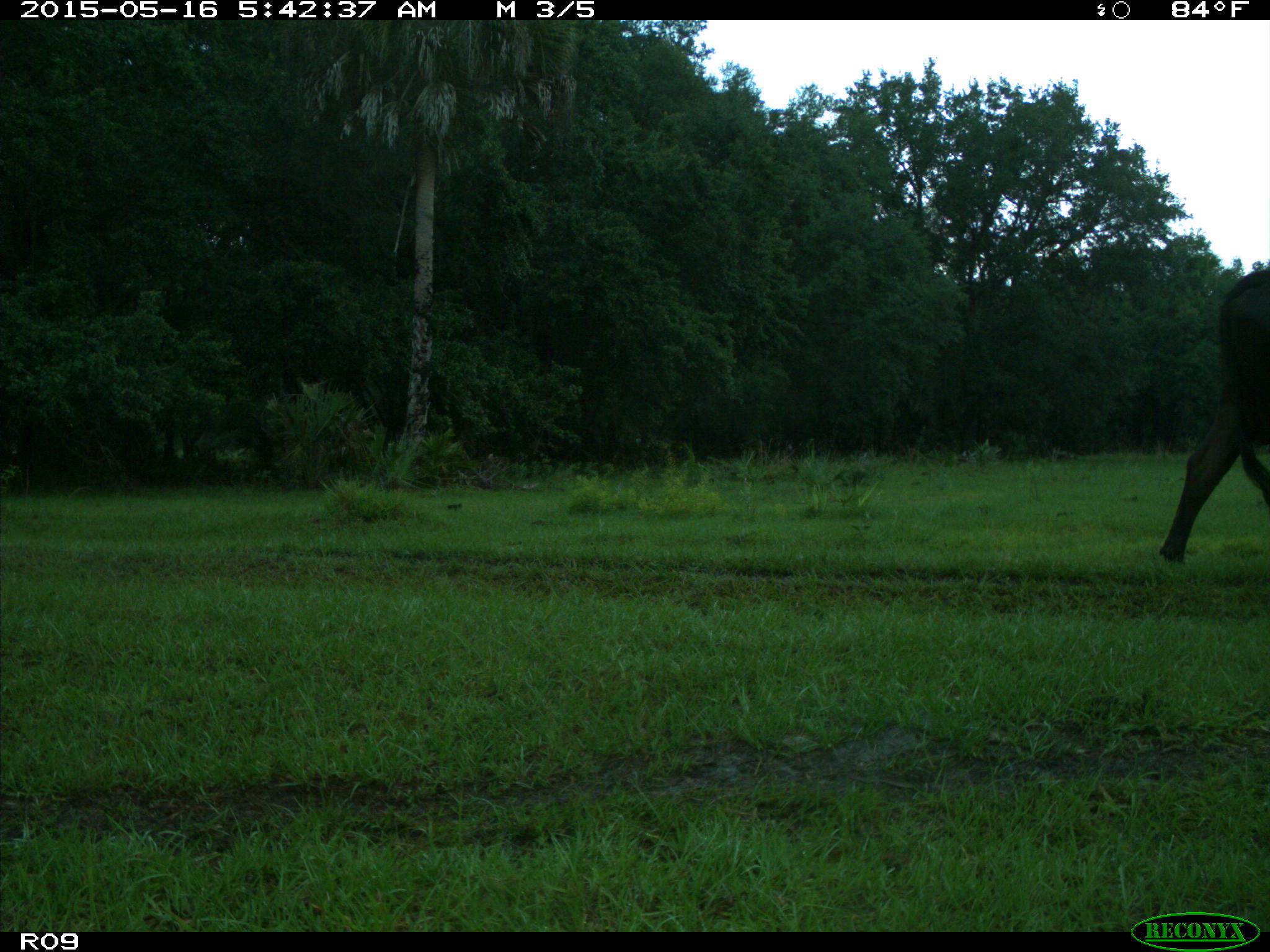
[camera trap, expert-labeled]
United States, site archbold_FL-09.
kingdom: Animalia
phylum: Chordata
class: Mammalia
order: Artiodactyla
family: Bovidae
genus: Bos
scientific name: Bos taurus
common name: domestic cow